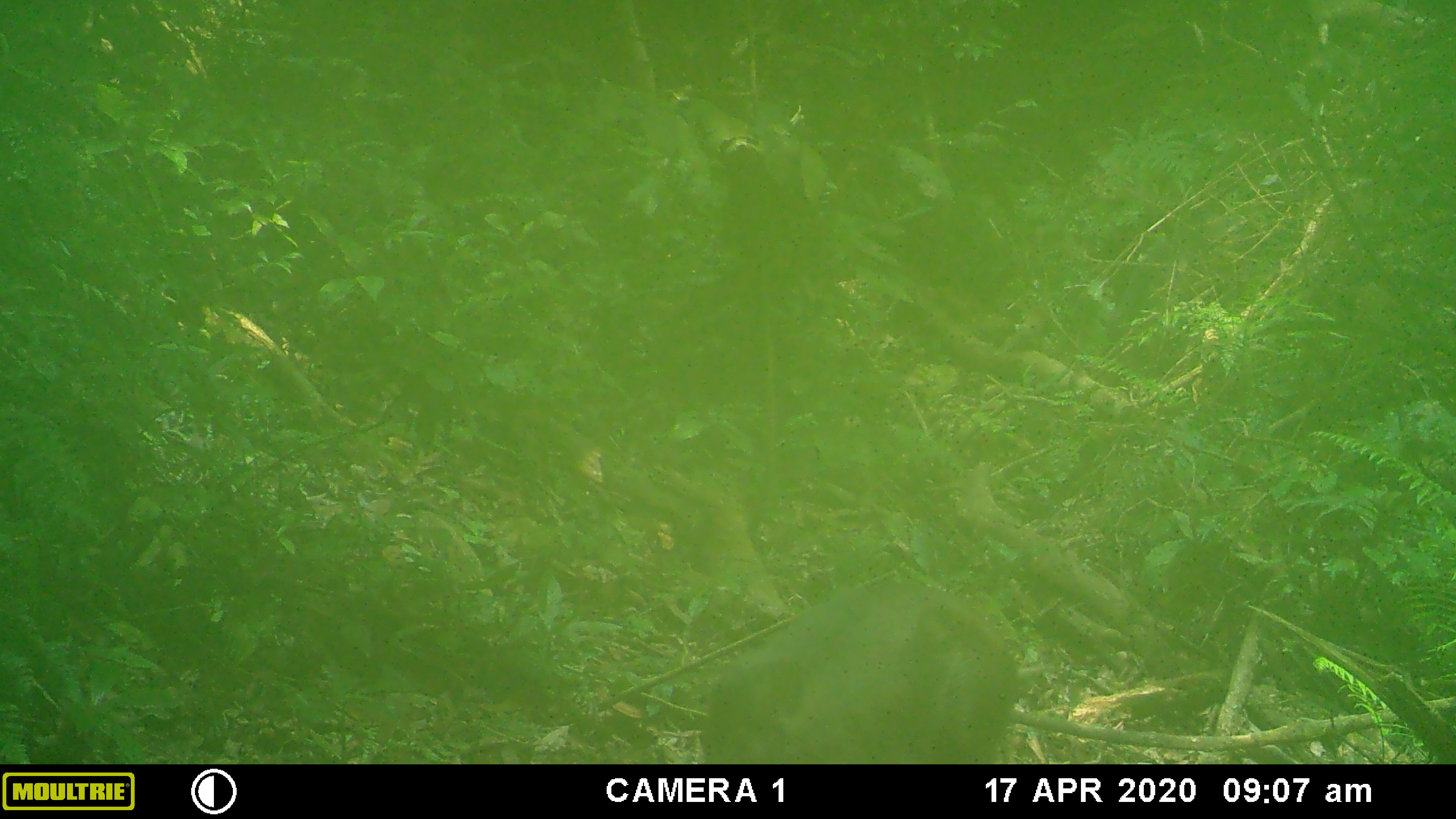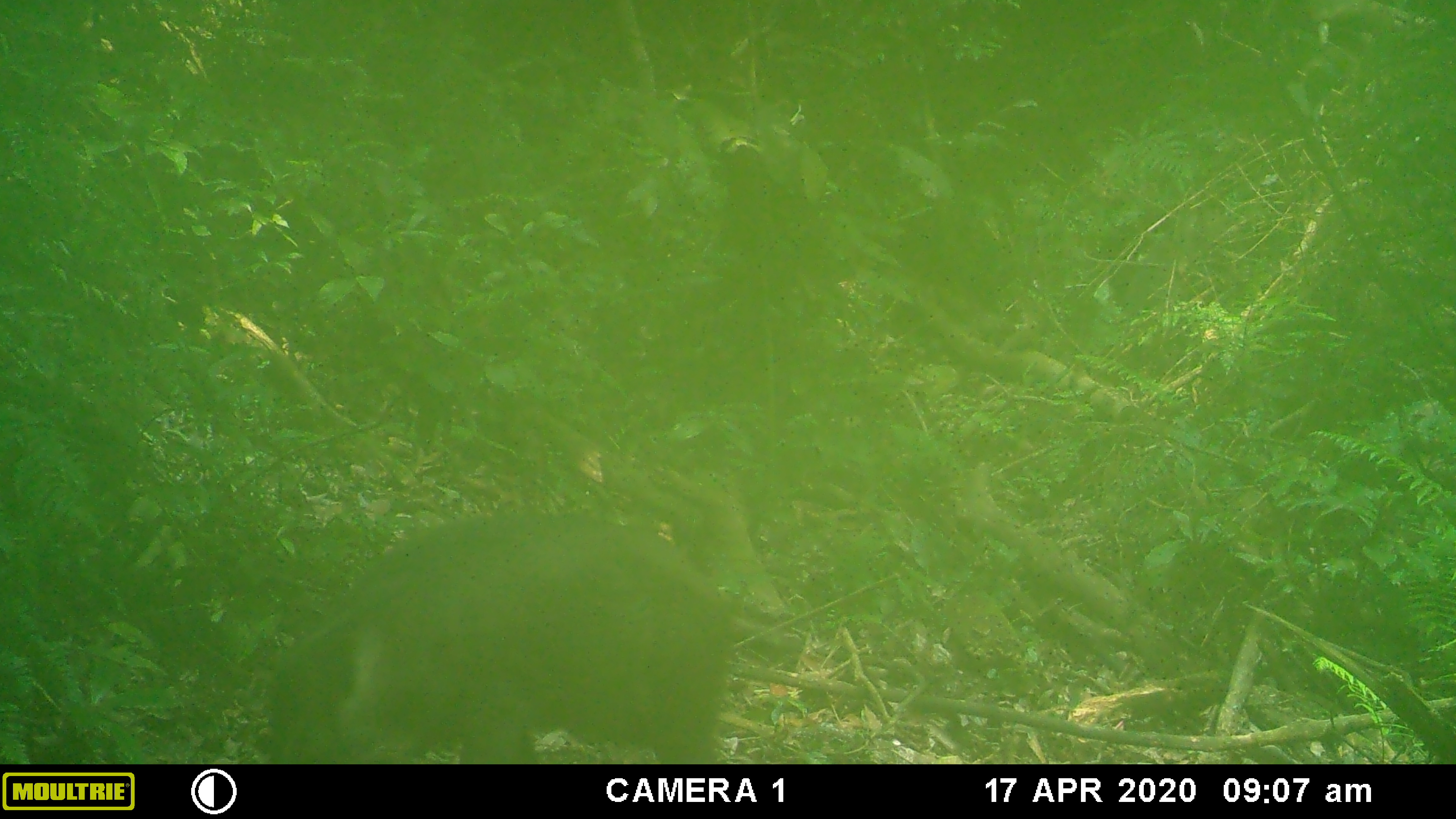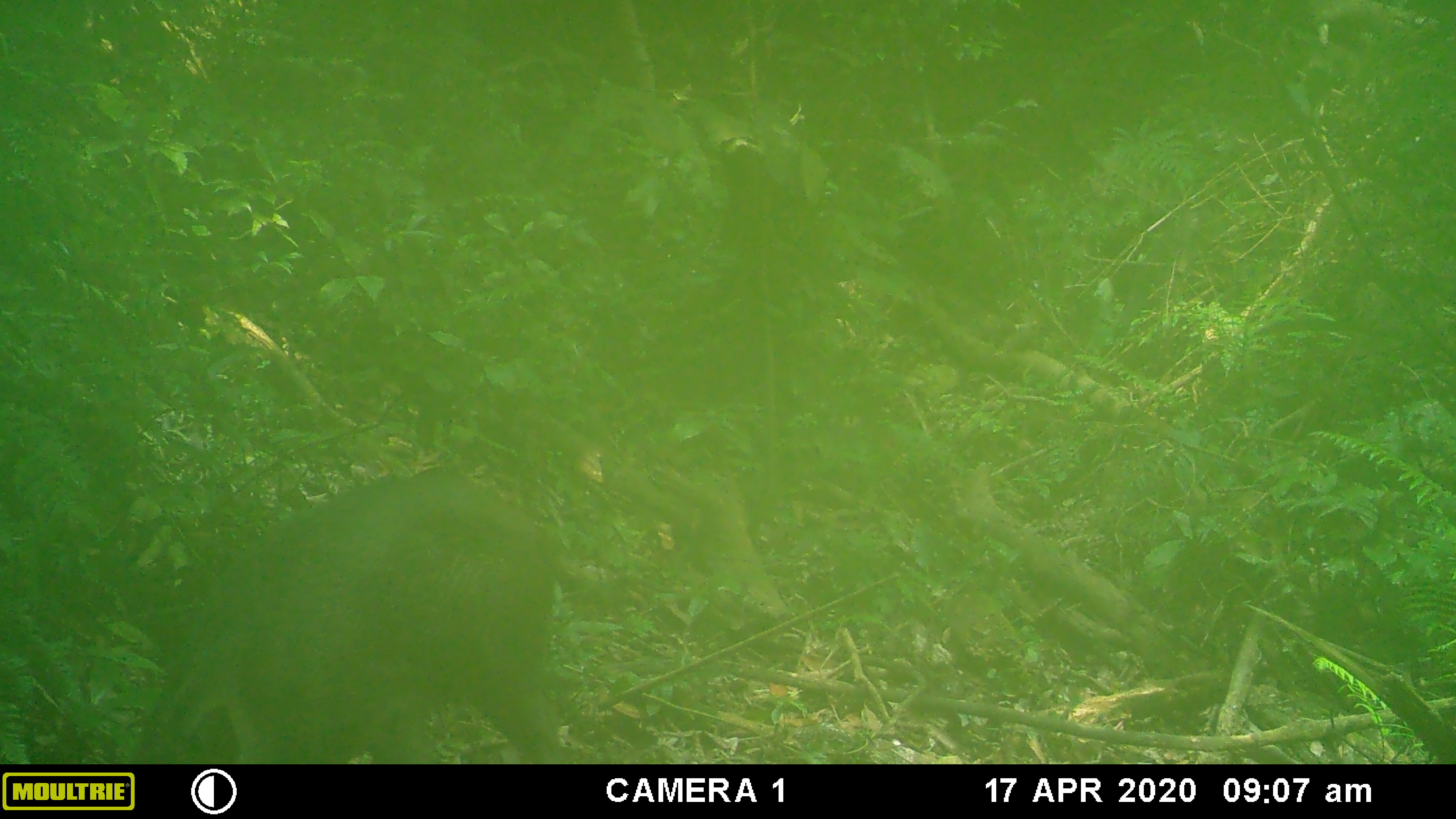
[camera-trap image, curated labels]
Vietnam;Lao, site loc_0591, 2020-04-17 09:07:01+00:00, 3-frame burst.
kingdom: Animalia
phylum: Chordata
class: Mammalia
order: Artiodactyla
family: Suidae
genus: Sus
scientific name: Sus scrofa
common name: eurasian wild pig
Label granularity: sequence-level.